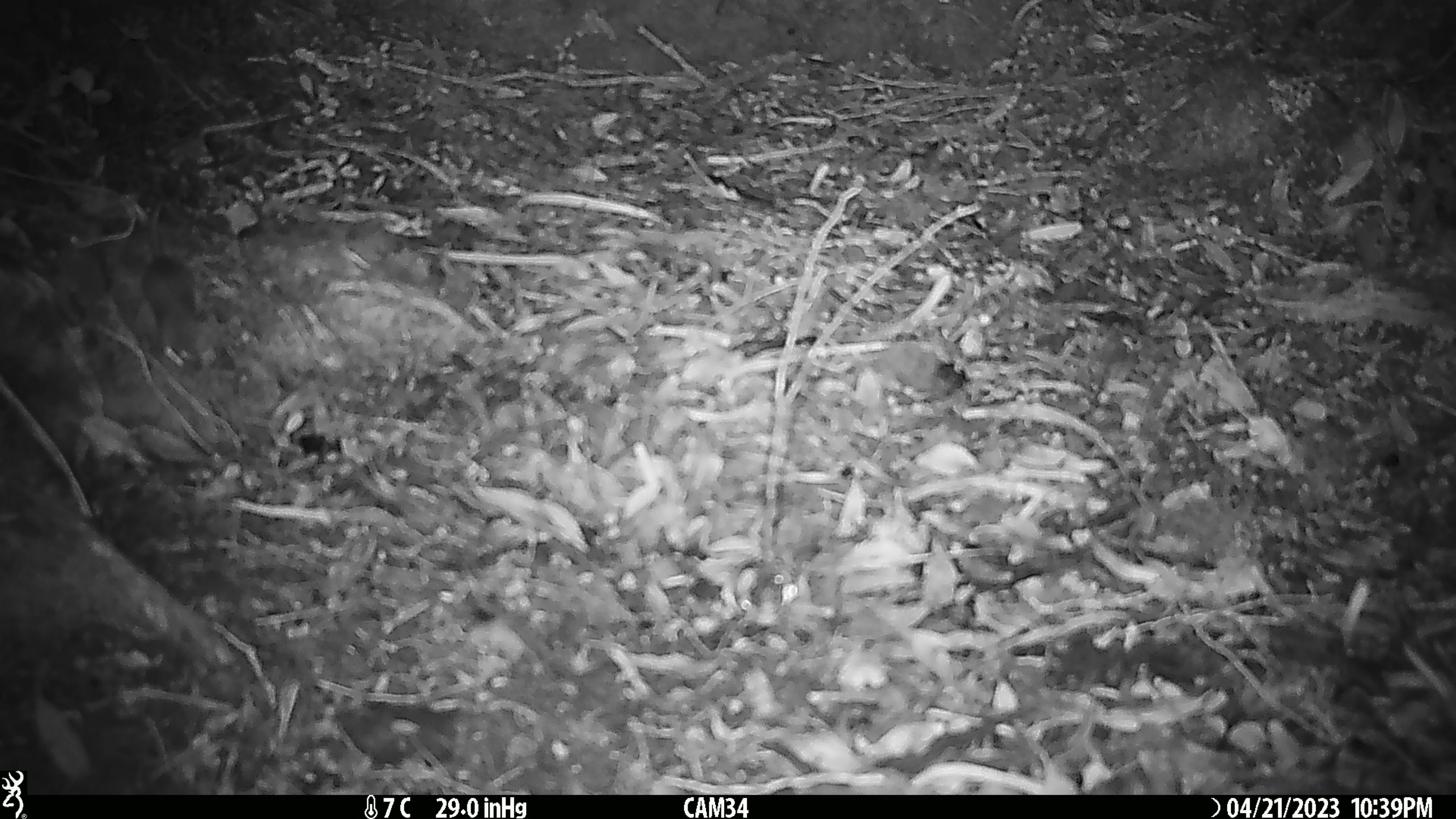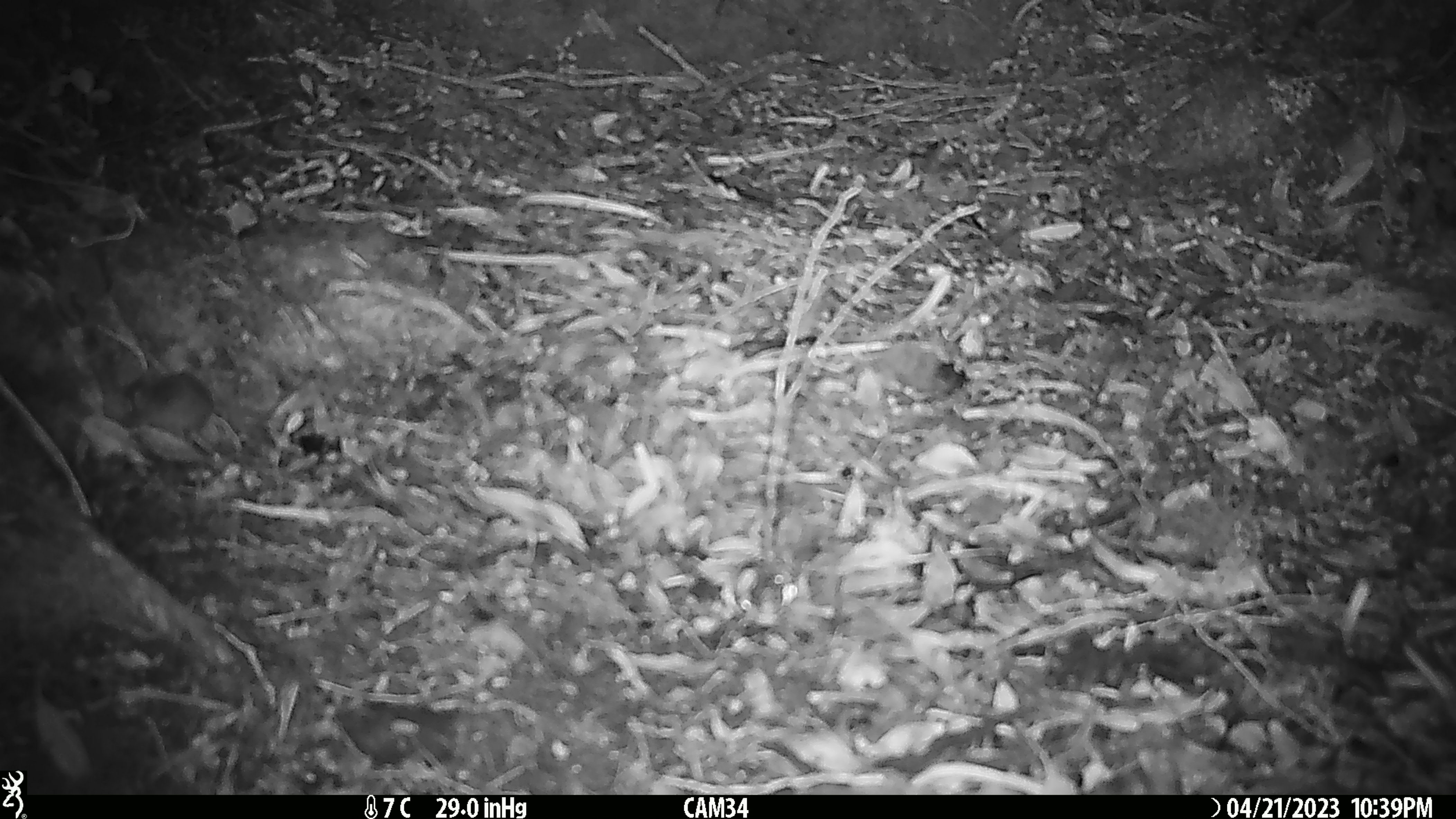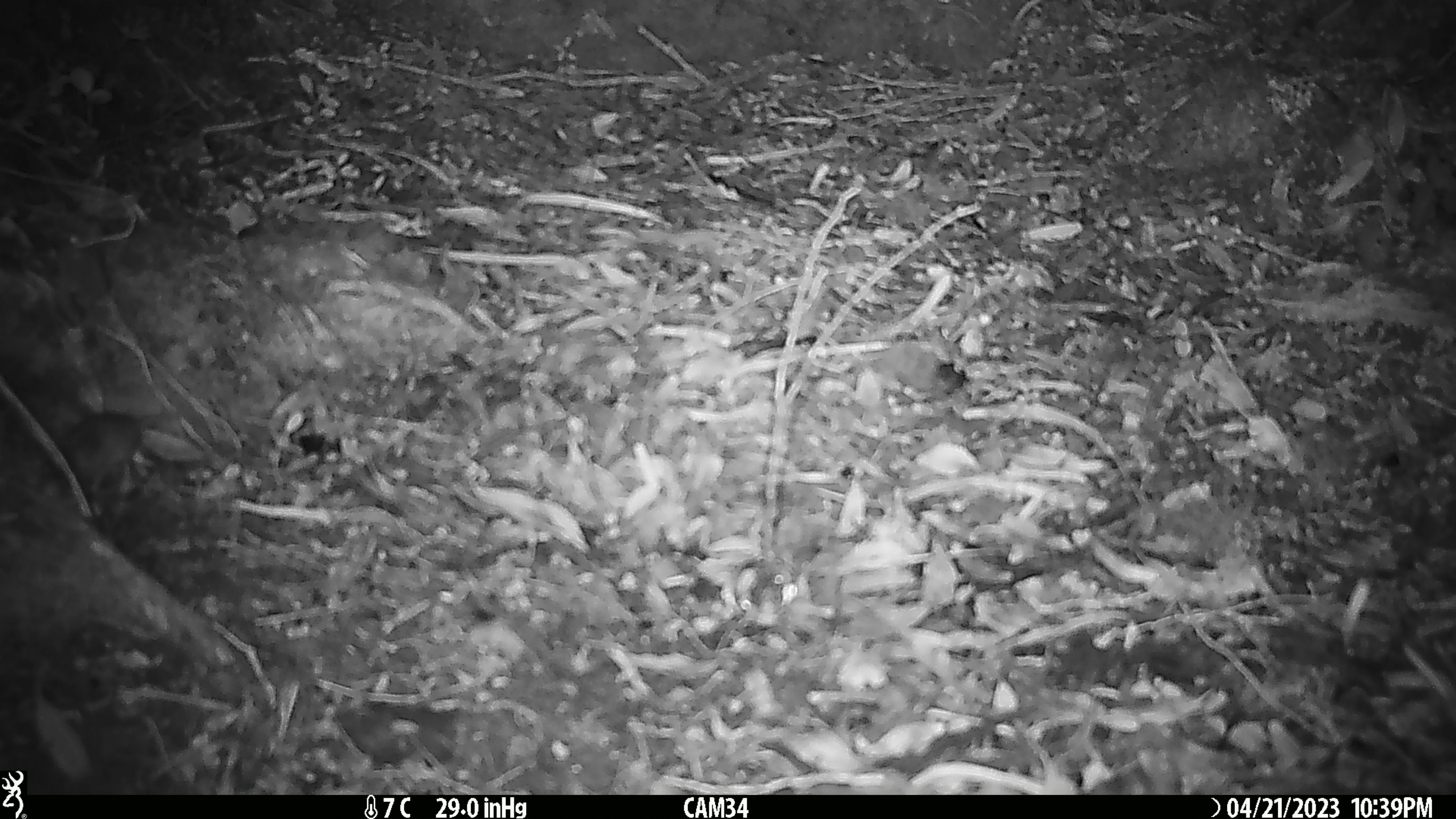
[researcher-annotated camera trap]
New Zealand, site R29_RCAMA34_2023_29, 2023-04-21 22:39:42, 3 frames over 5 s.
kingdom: Animalia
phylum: Chordata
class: Mammalia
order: Rodentia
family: Muridae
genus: Mus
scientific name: Mus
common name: mouse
Mouse (Mus).